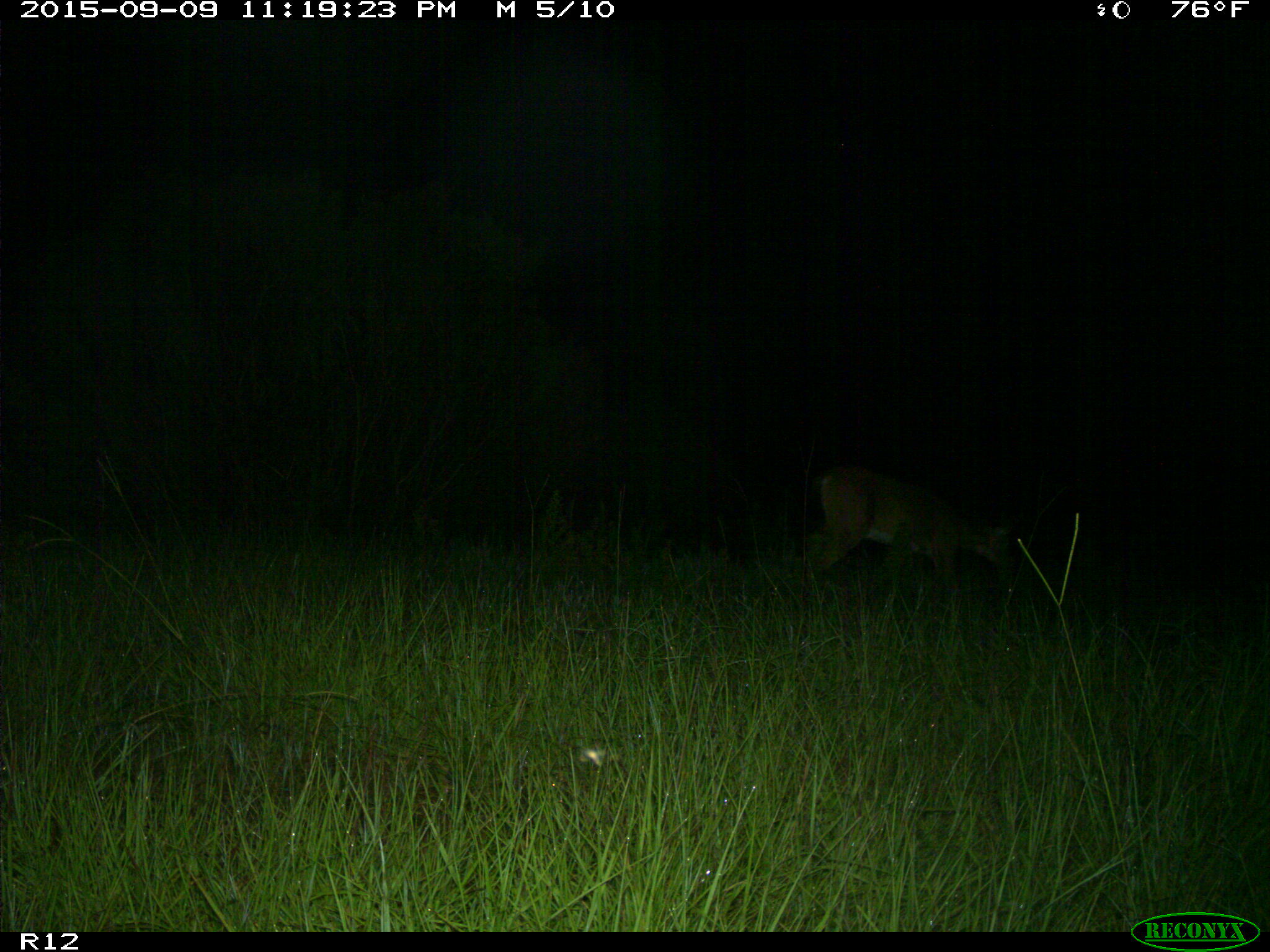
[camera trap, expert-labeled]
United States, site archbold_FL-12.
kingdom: Animalia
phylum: Chordata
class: Mammalia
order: Artiodactyla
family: Cervidae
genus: Odocoileus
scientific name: Odocoileus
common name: deer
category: unidentified deer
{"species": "unidentified deer (deer) (Odocoileus)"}